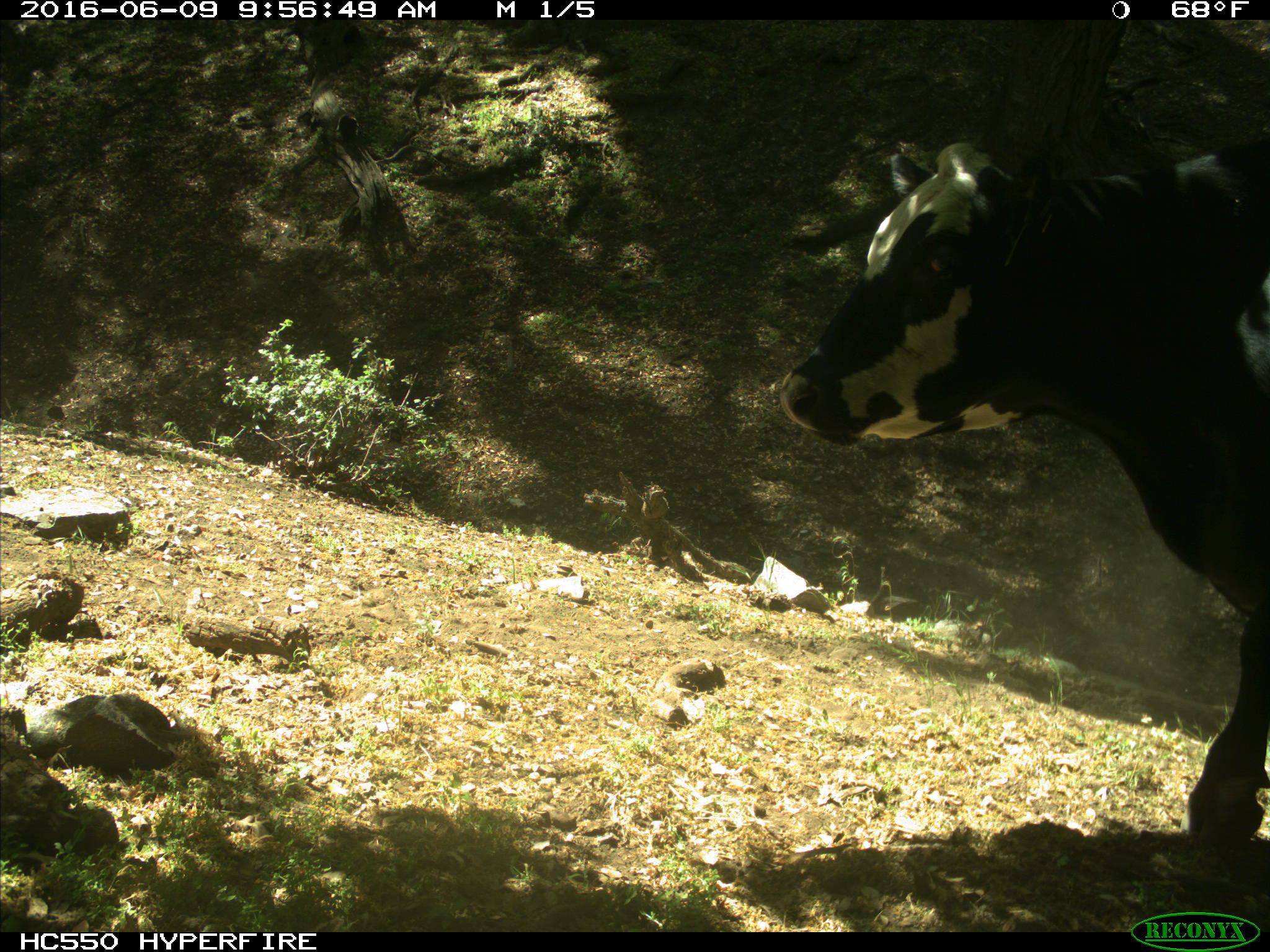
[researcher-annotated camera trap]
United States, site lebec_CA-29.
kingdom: Animalia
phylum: Chordata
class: Mammalia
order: Artiodactyla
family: Bovidae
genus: Bos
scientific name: Bos taurus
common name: domestic cow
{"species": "Bos taurus (domestic cow)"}